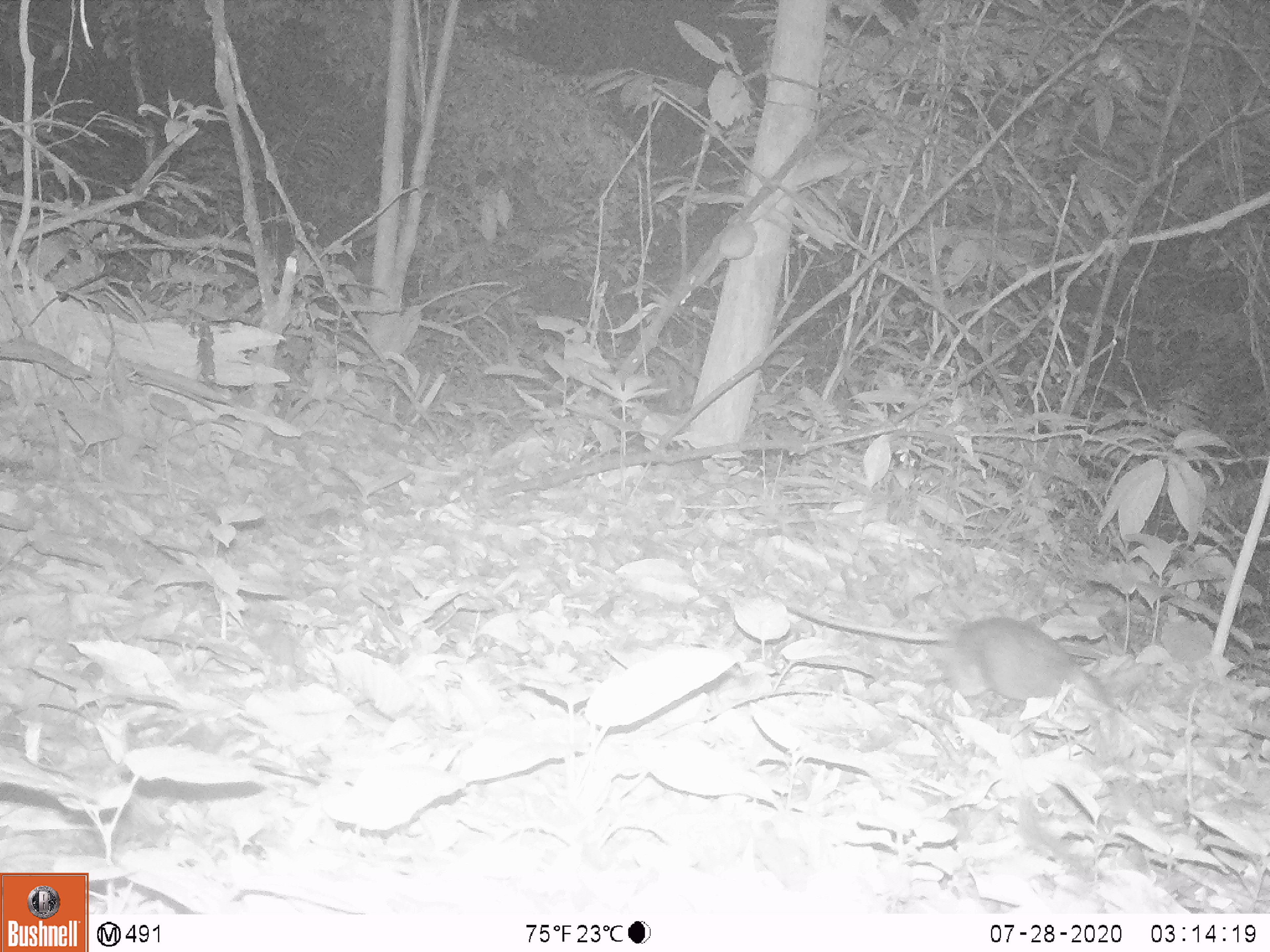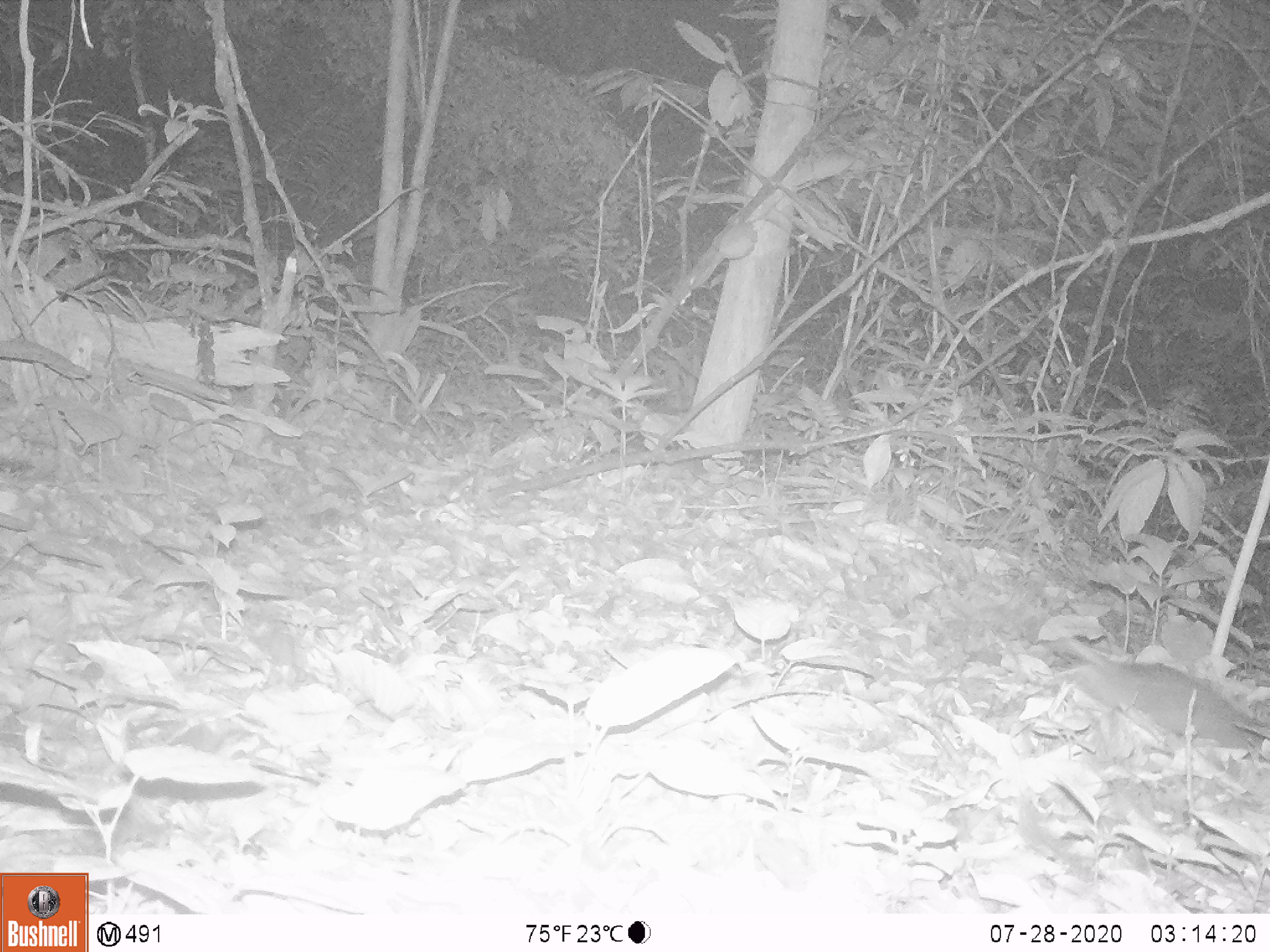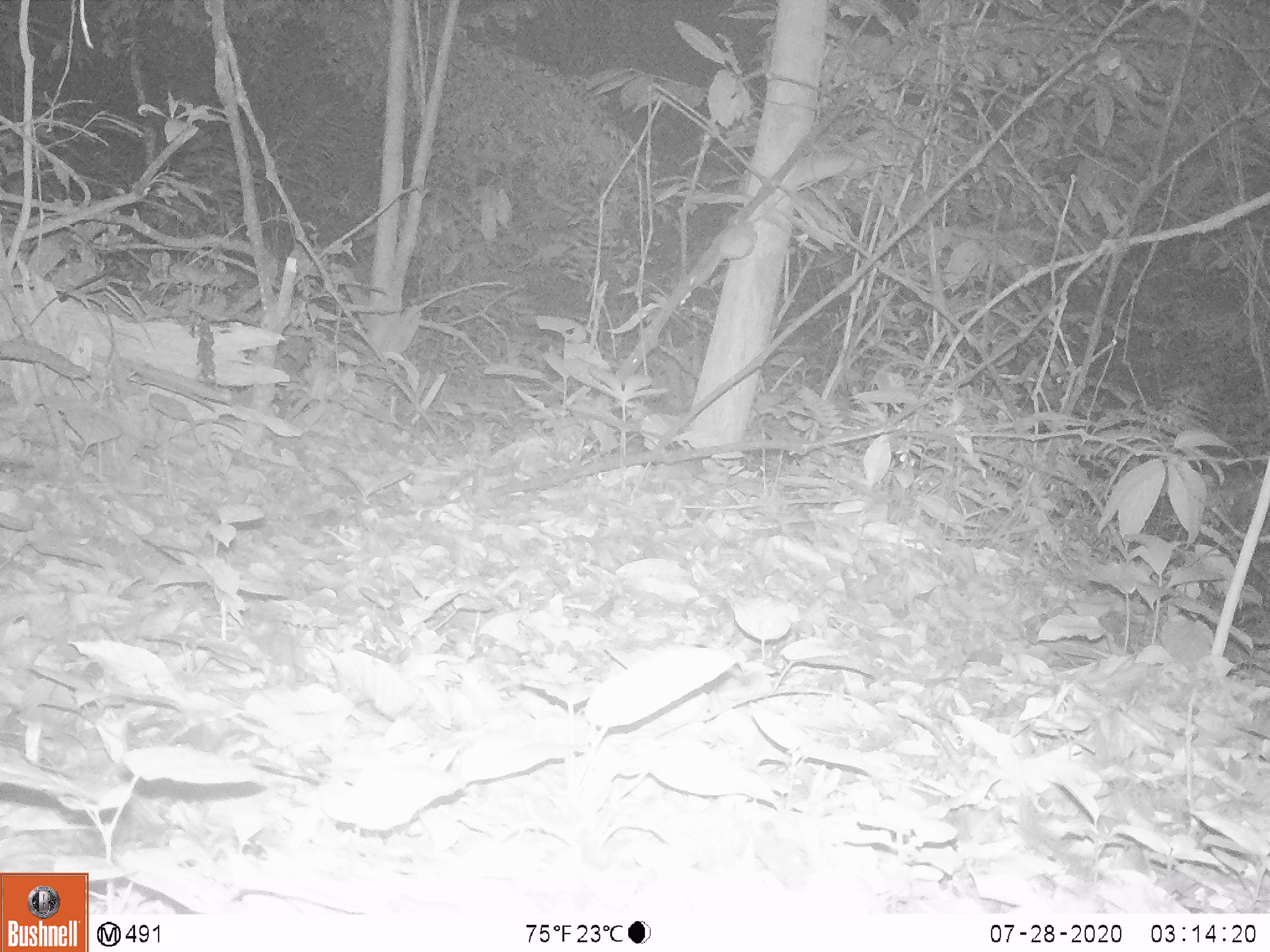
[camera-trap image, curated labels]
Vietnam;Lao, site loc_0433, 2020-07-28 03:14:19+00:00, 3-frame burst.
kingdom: Animalia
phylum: Chordata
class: Mammalia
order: Rodentia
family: Muridae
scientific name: Muridae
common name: old-world mice and rats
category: unidentified murid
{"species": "unidentified murid (old-world mice and rats) (Muridae)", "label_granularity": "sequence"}